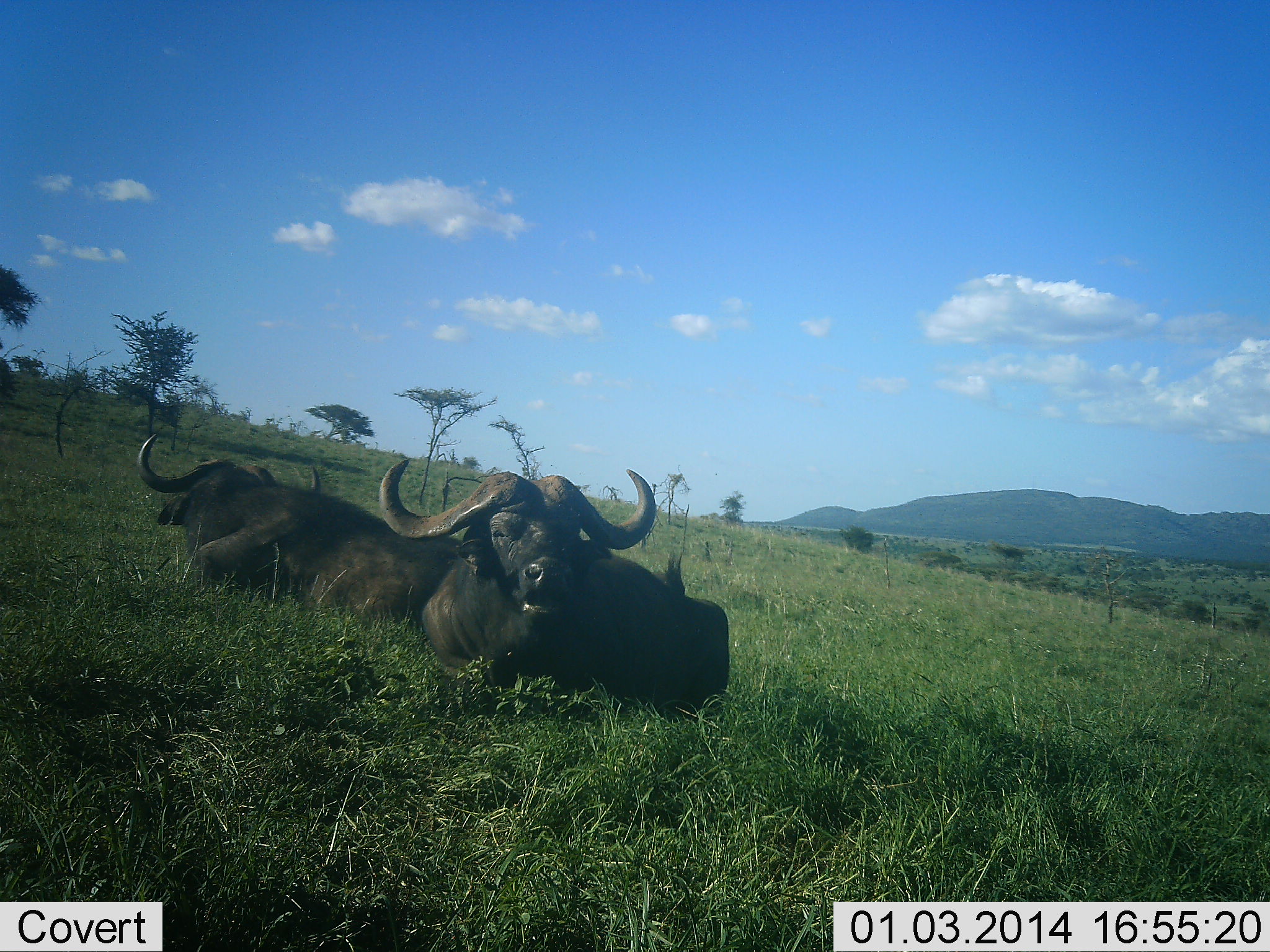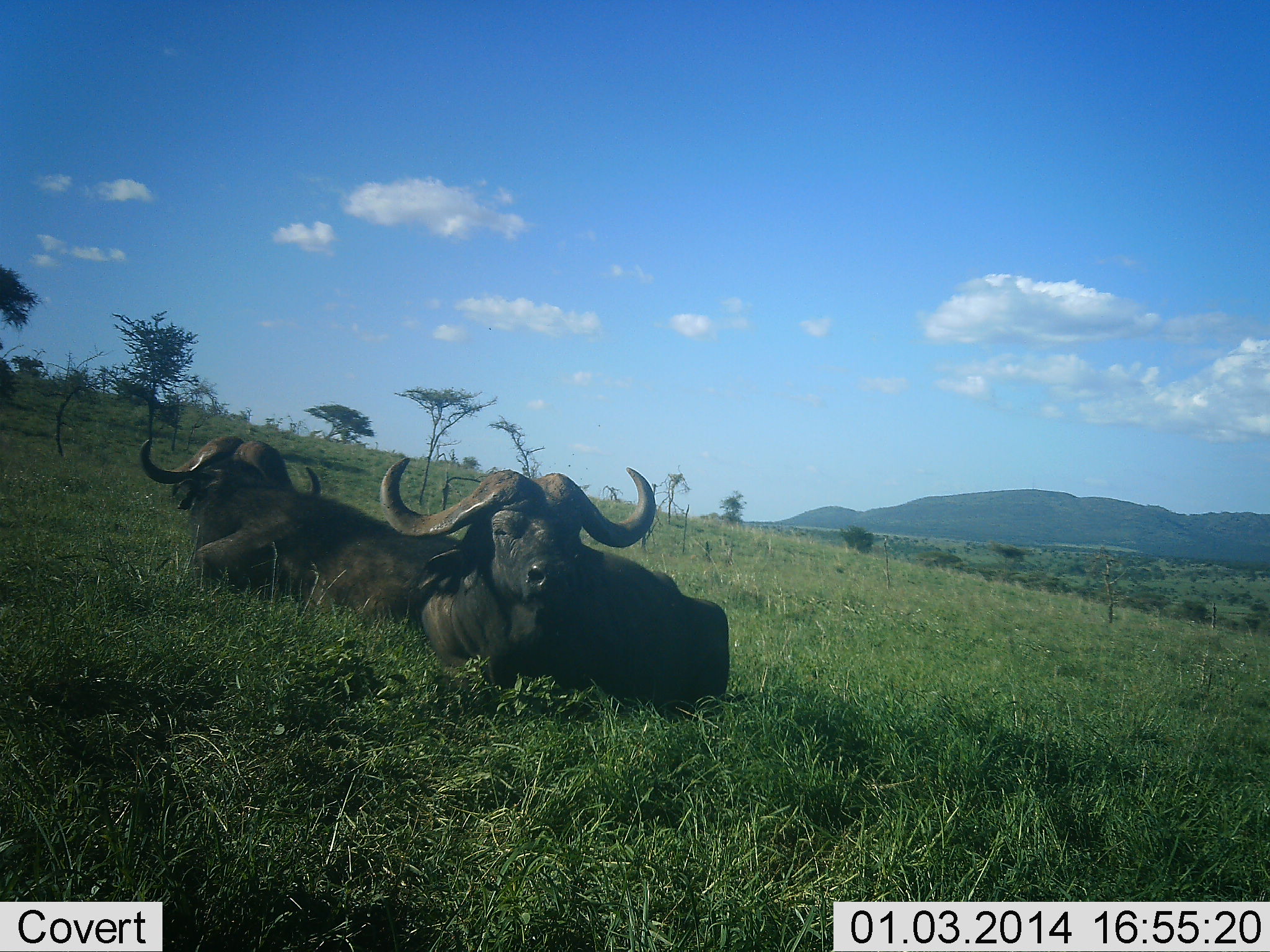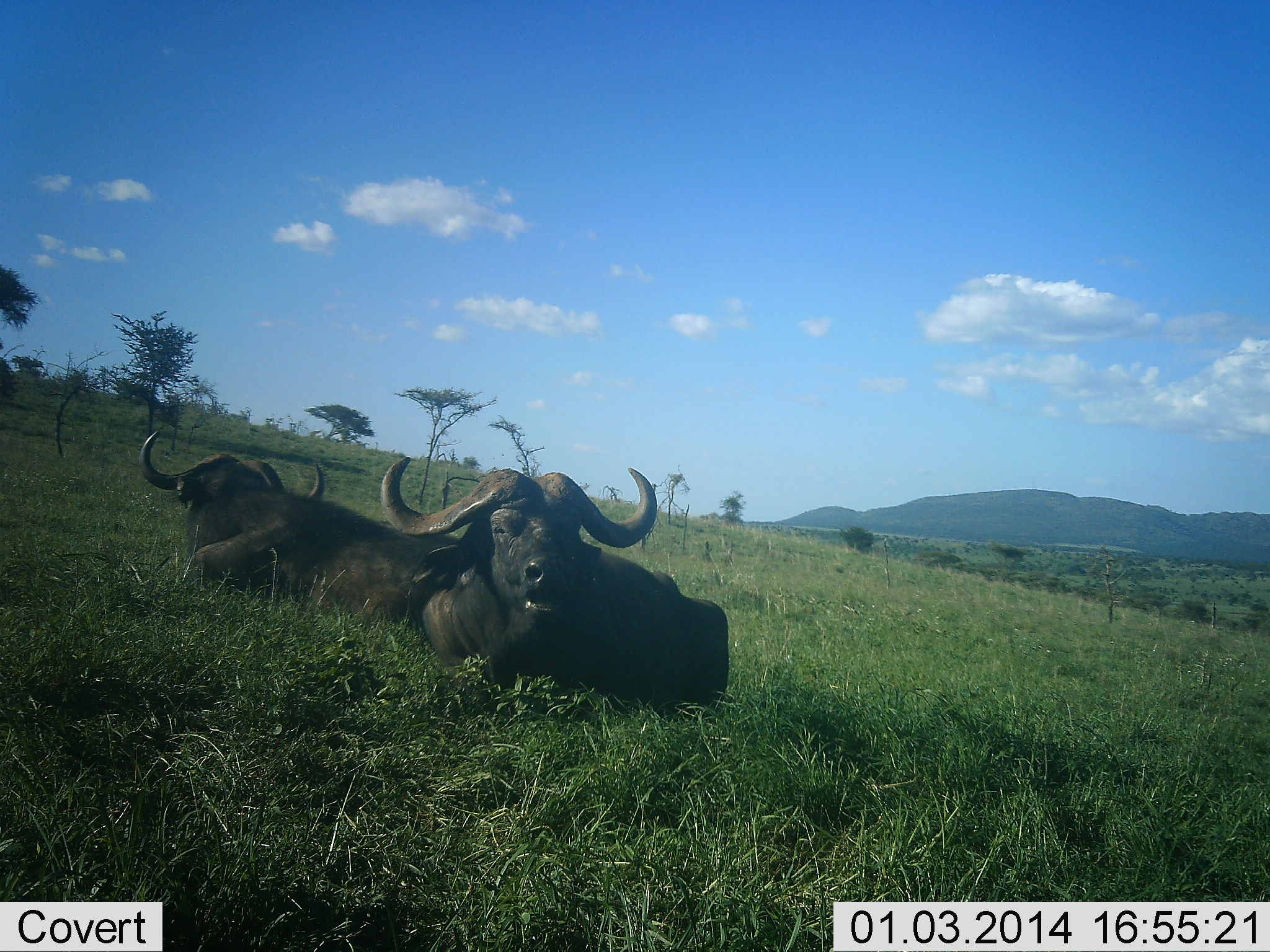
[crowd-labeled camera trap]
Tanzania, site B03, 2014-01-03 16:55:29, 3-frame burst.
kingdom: Animalia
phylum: Chordata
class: Mammalia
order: Artiodactyla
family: Bovidae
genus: Syncerus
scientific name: Syncerus caffer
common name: cape buffalo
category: buffalo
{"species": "buffalo (cape buffalo) (Syncerus caffer)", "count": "2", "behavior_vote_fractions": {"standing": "0%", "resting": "100%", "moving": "0%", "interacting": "10%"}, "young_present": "0%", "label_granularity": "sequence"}